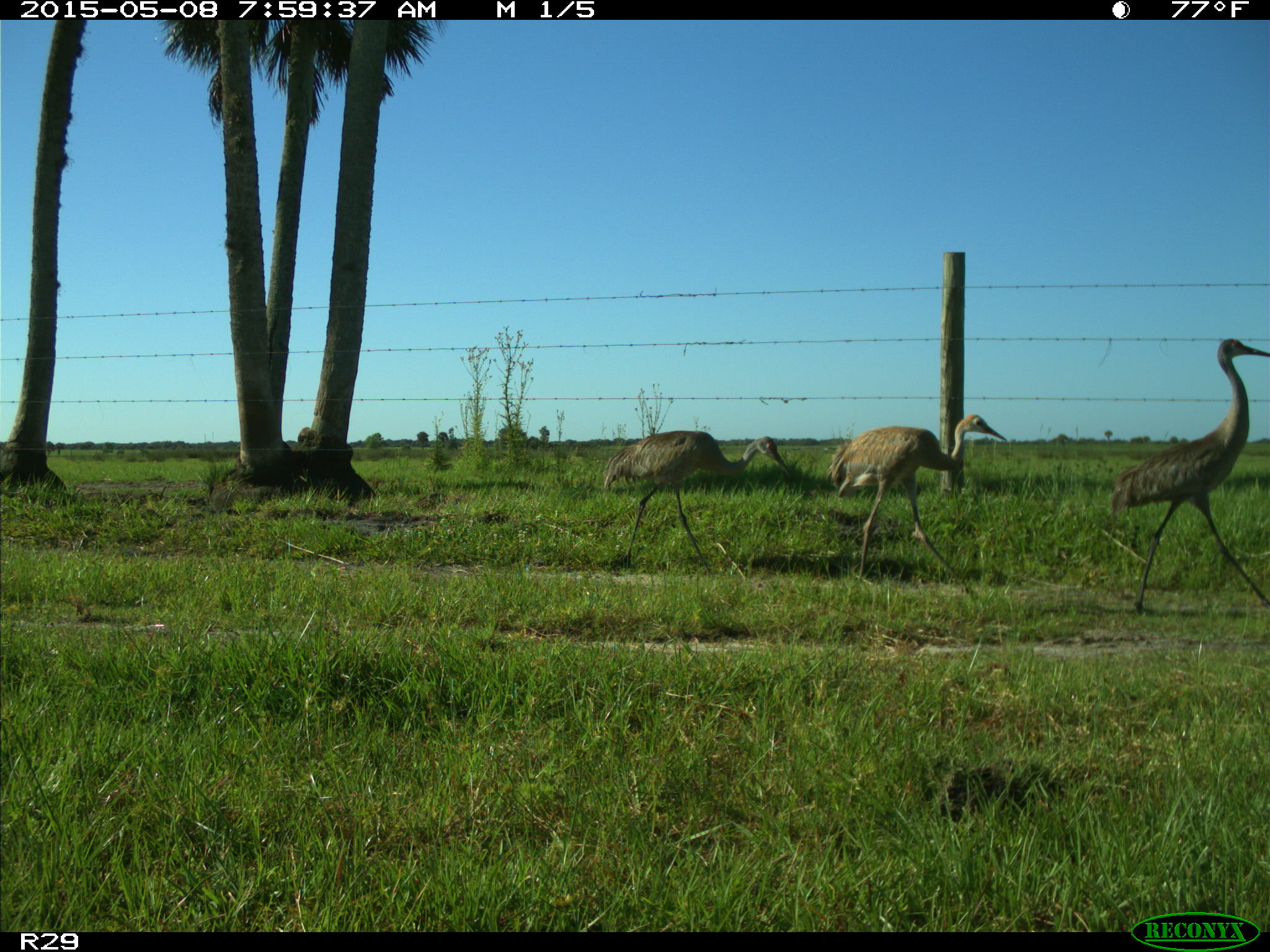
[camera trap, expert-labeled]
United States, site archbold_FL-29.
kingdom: Animalia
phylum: Chordata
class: Aves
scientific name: Aves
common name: birds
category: unidentified bird